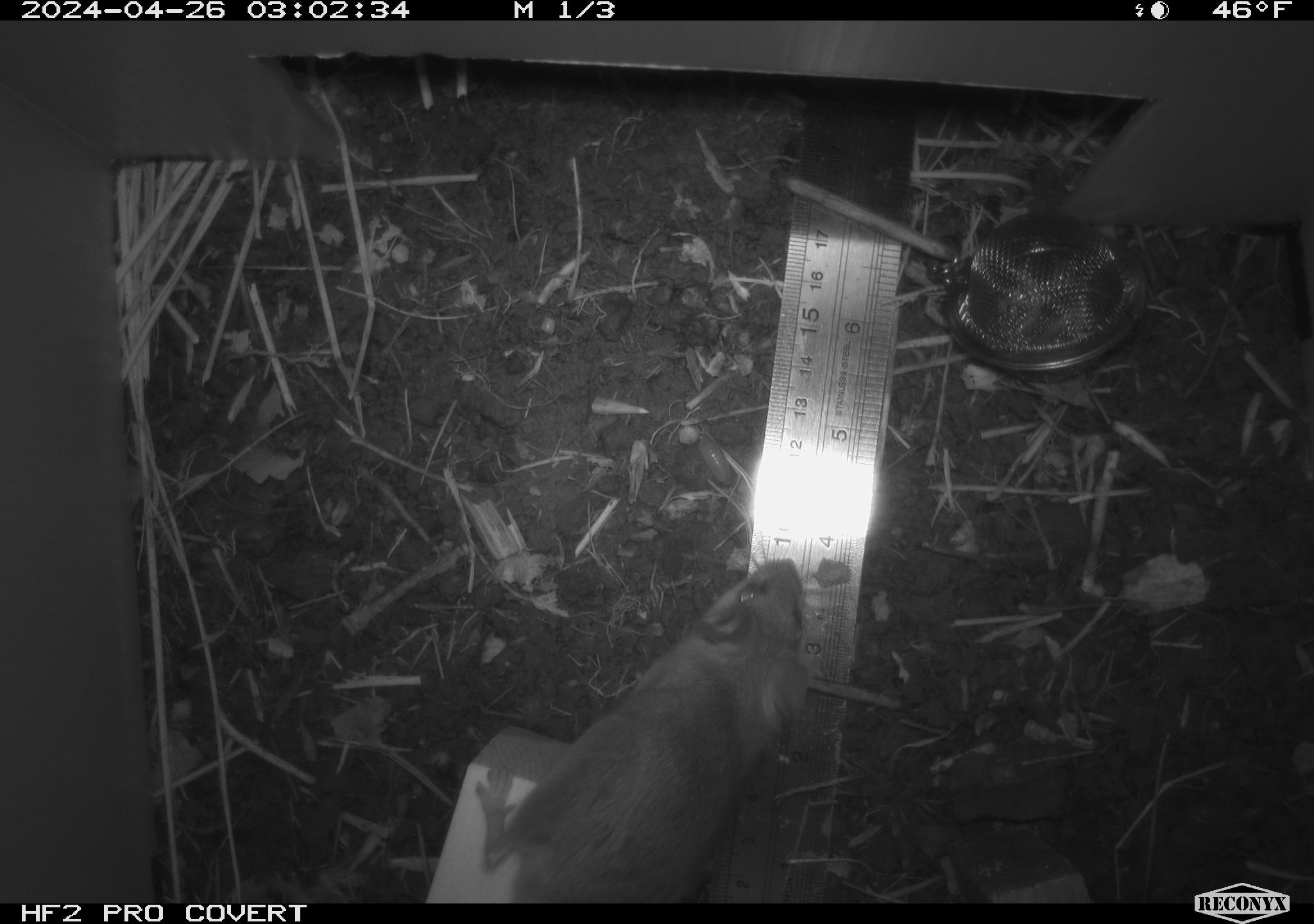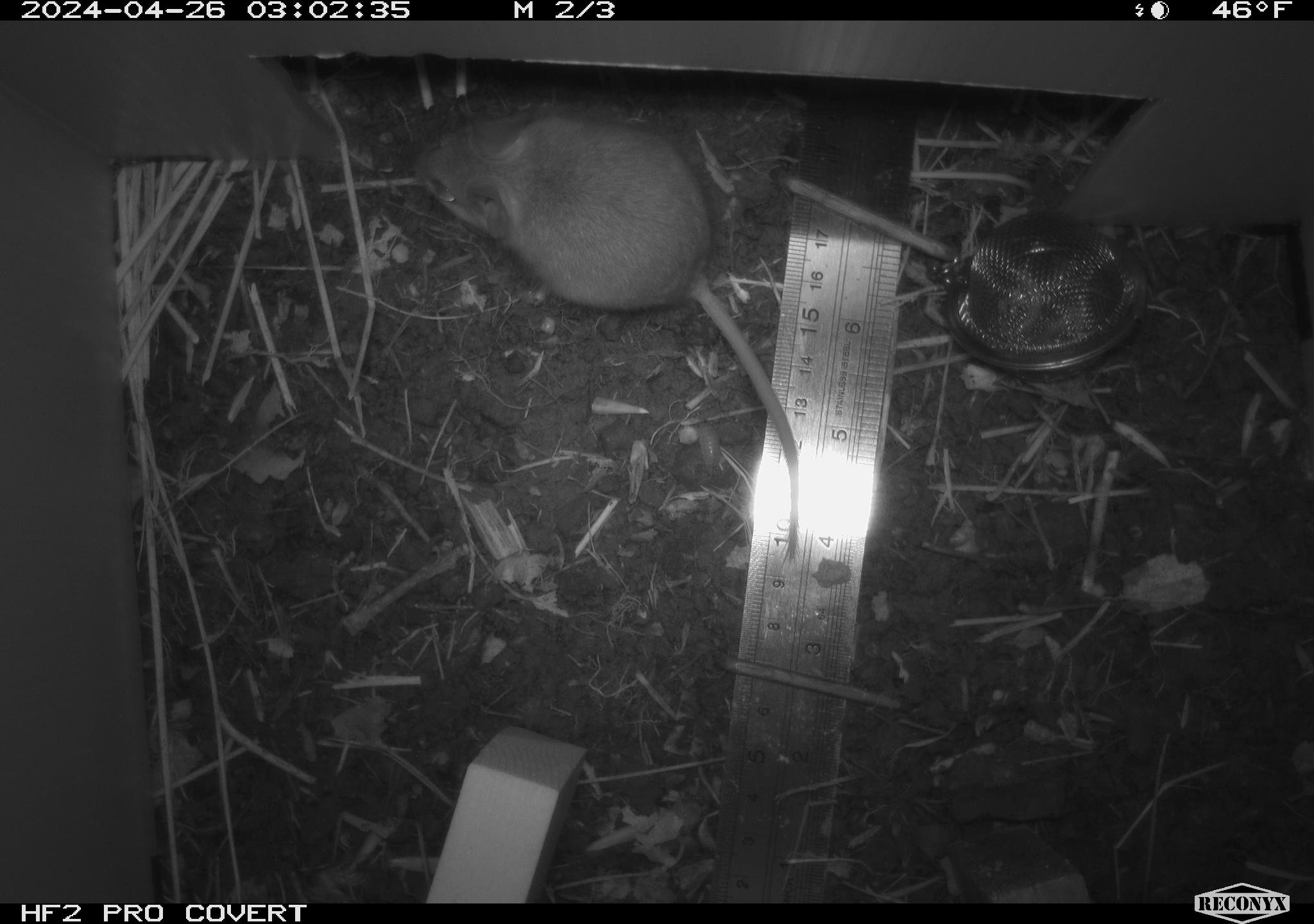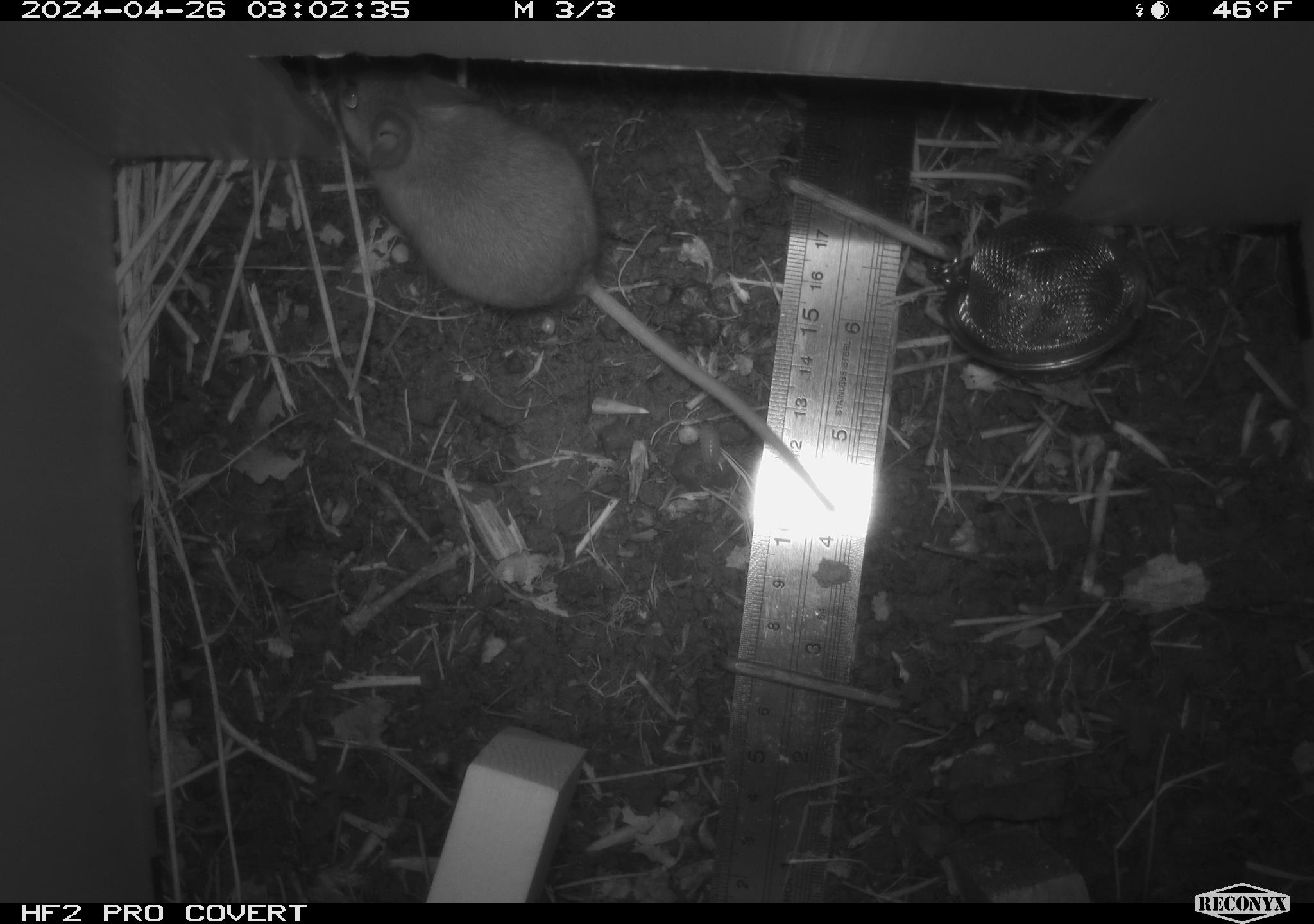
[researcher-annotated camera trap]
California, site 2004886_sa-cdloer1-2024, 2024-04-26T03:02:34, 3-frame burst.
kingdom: Animalia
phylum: Chordata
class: Mammalia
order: Rodentia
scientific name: Rodentia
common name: mouse species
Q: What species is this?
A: Mouse species (Rodentia).